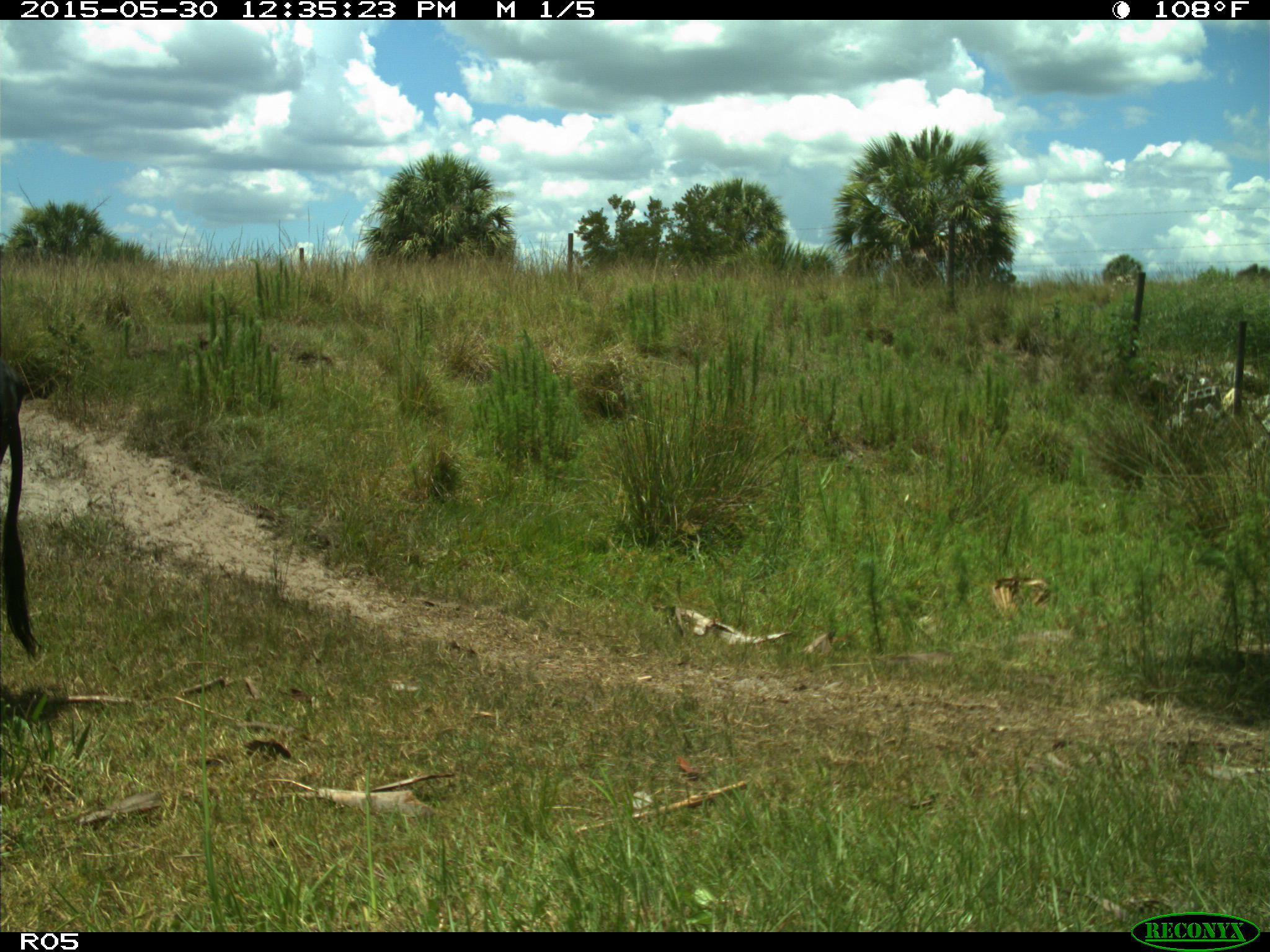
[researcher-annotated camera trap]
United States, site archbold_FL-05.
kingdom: Animalia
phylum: Chordata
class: Mammalia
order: Artiodactyla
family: Bovidae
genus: Bos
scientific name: Bos taurus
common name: domestic cow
Bos taurus (domestic cow).